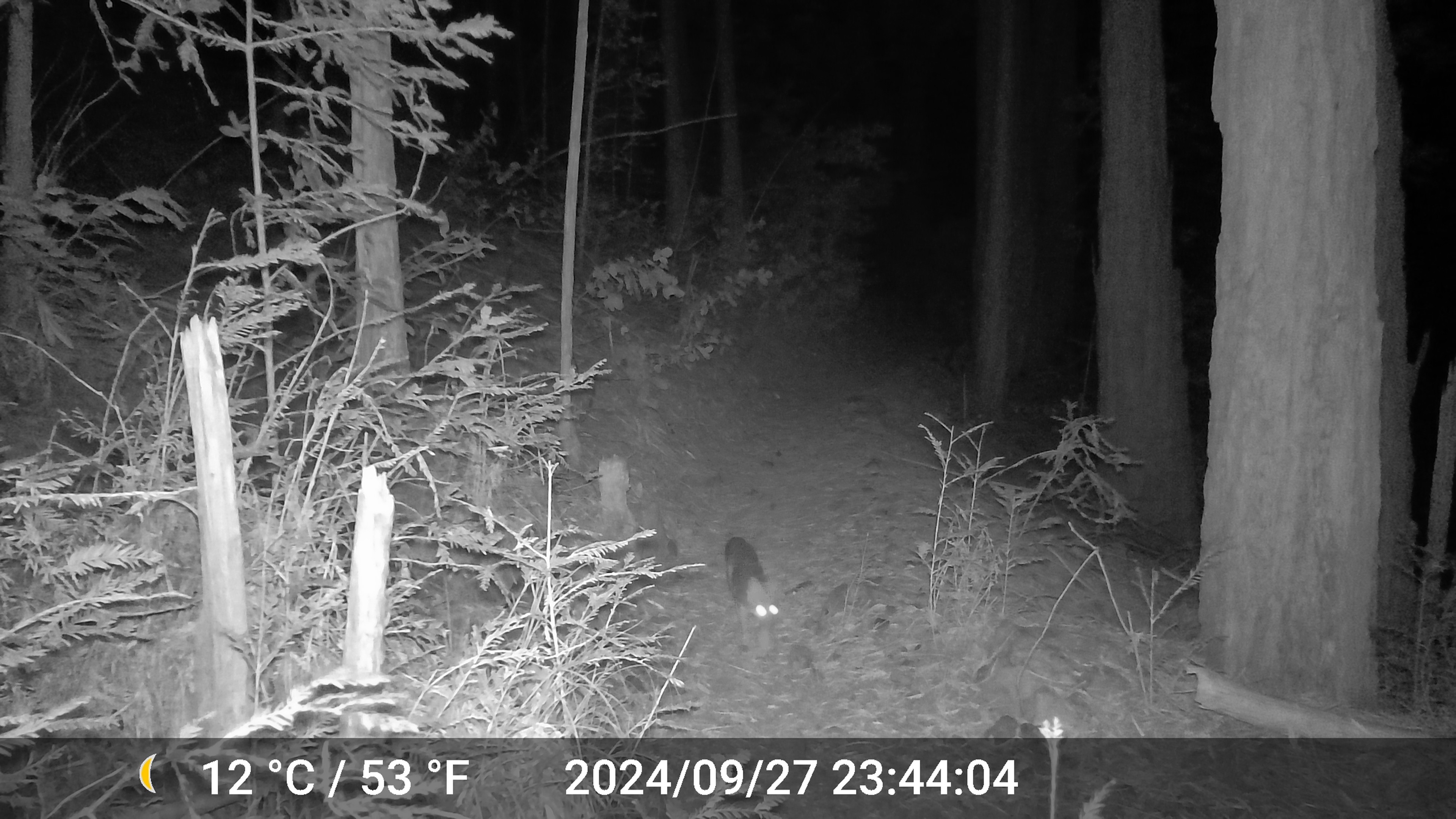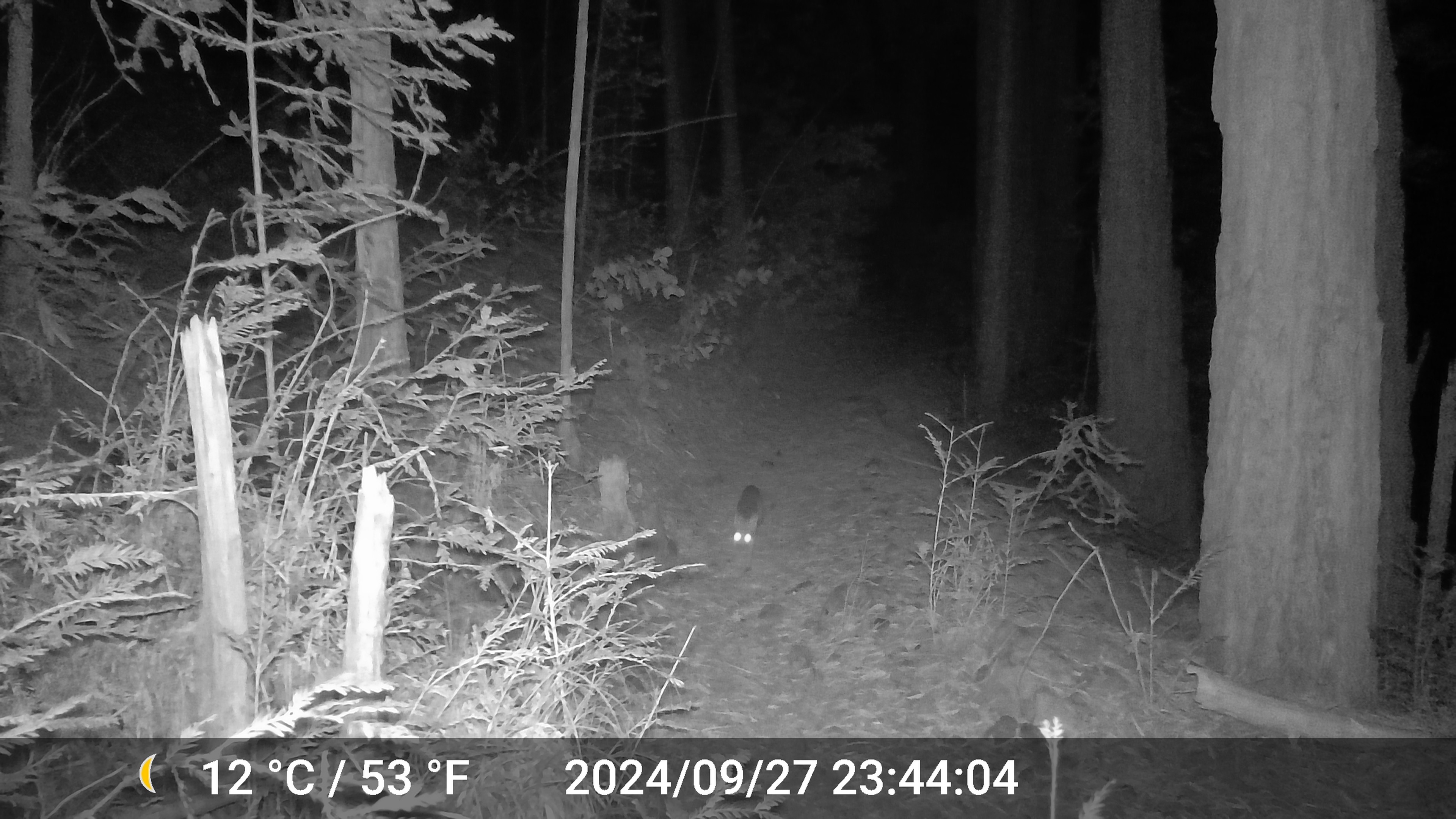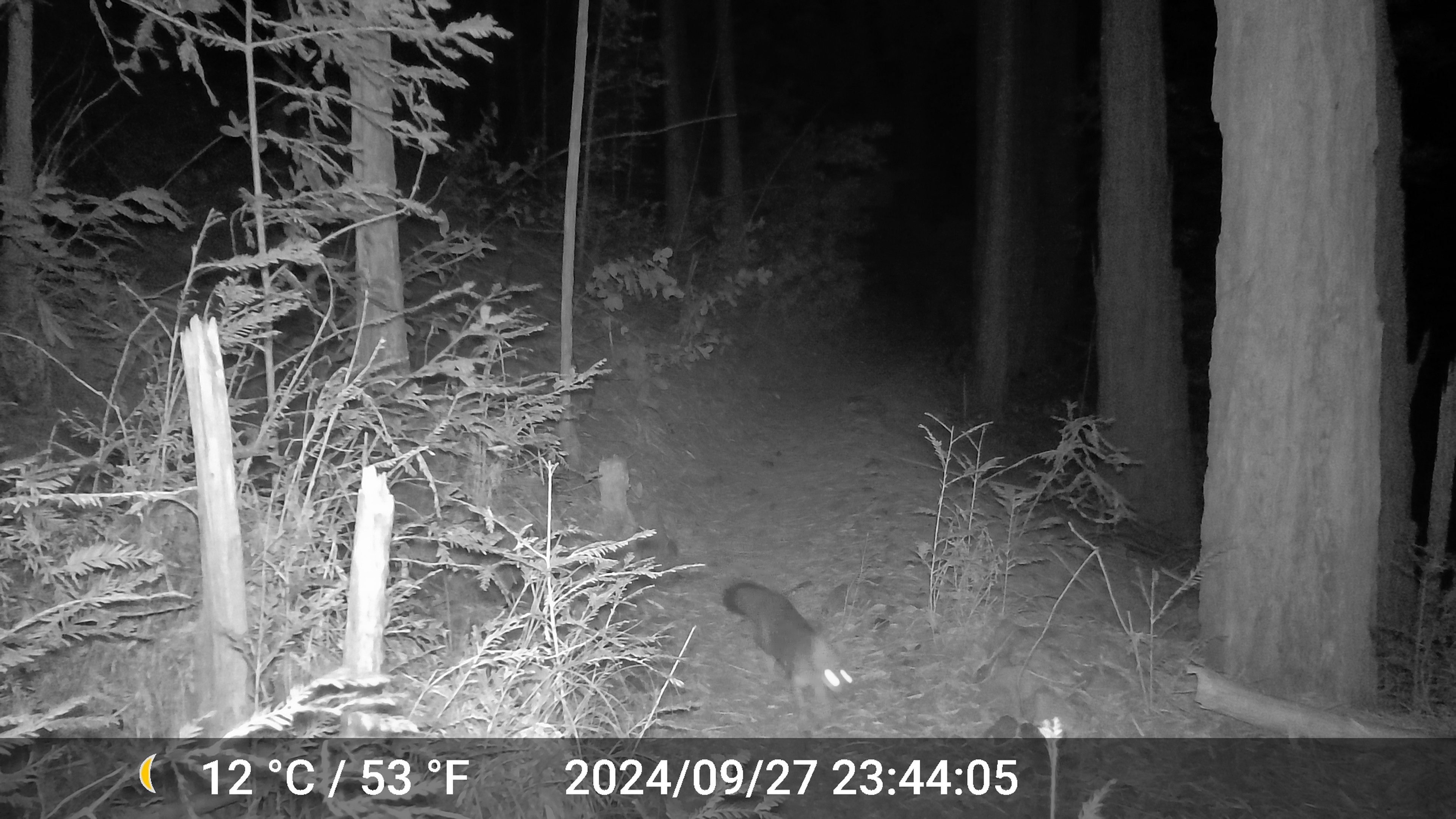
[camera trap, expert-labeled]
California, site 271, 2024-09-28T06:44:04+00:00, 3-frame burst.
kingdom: Animalia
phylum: Chordata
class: Mammalia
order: Carnivora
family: Canidae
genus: Urocyon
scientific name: Urocyon cinereoargenteus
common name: gray fox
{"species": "gray fox (Urocyon cinereoargenteus)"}